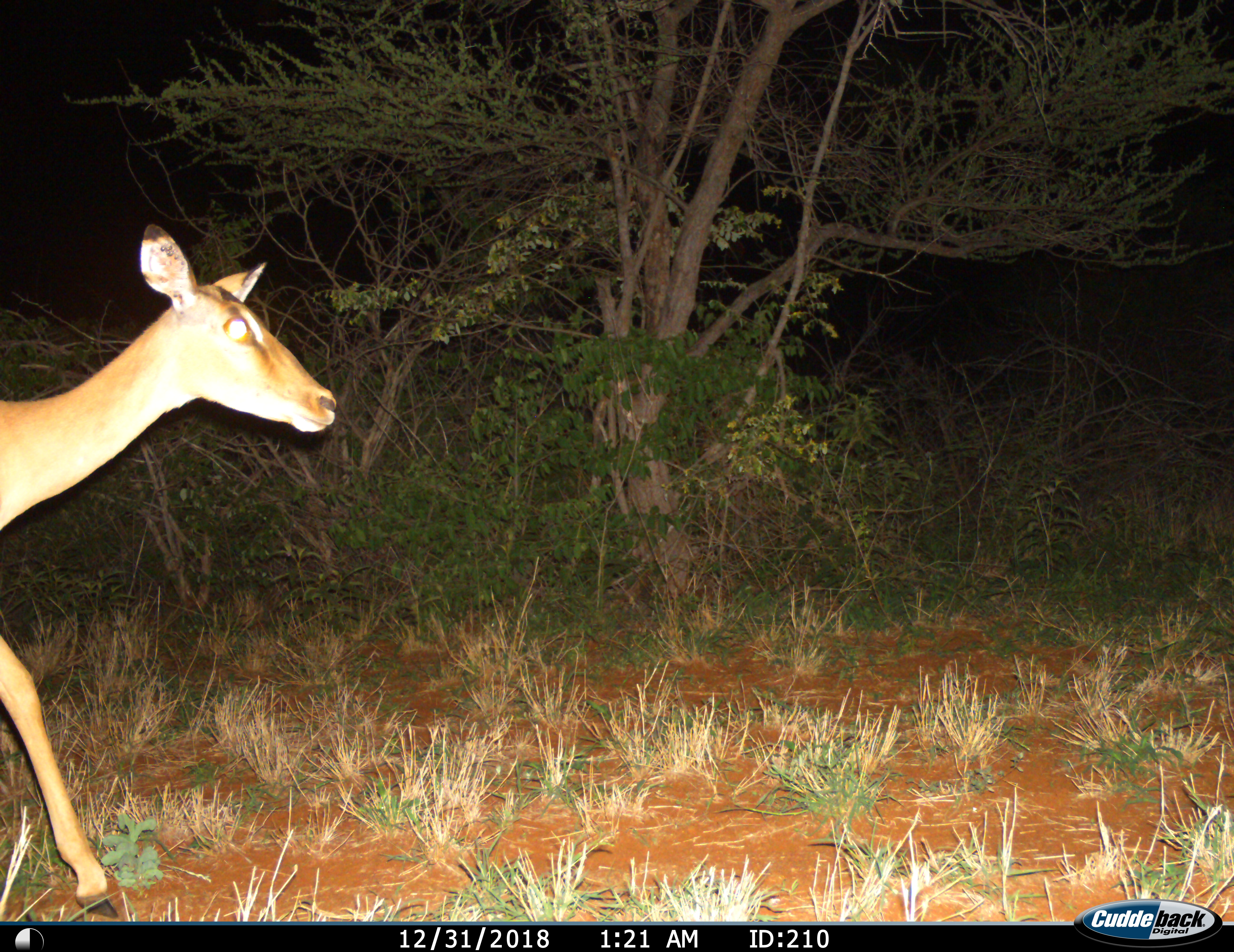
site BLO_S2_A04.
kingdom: Animalia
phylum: Chordata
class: Mammalia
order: Artiodactyla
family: Bovidae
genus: Aepyceros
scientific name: Aepyceros melampus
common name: impala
Impala (Aepyceros melampus), count 1. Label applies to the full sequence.